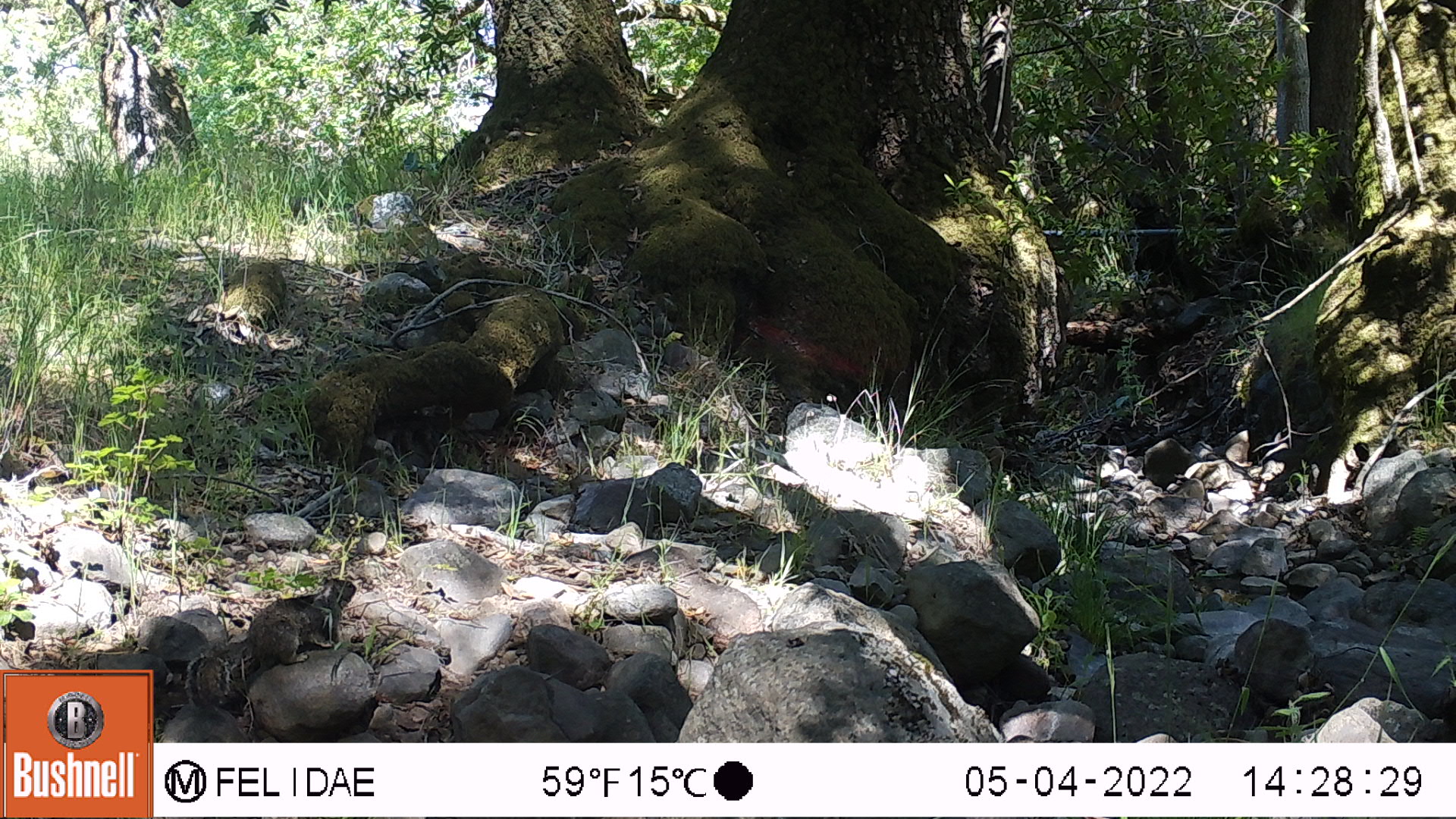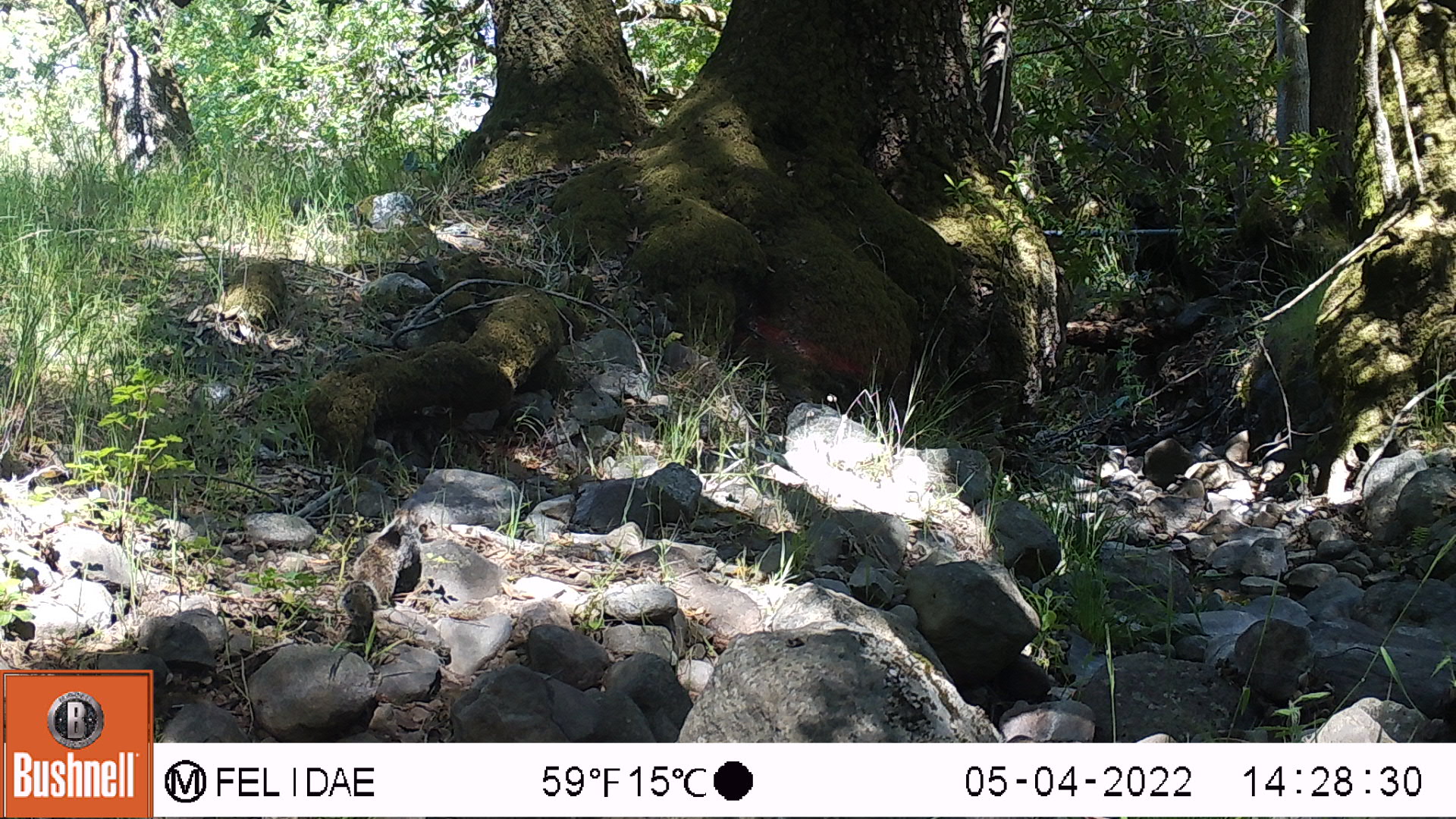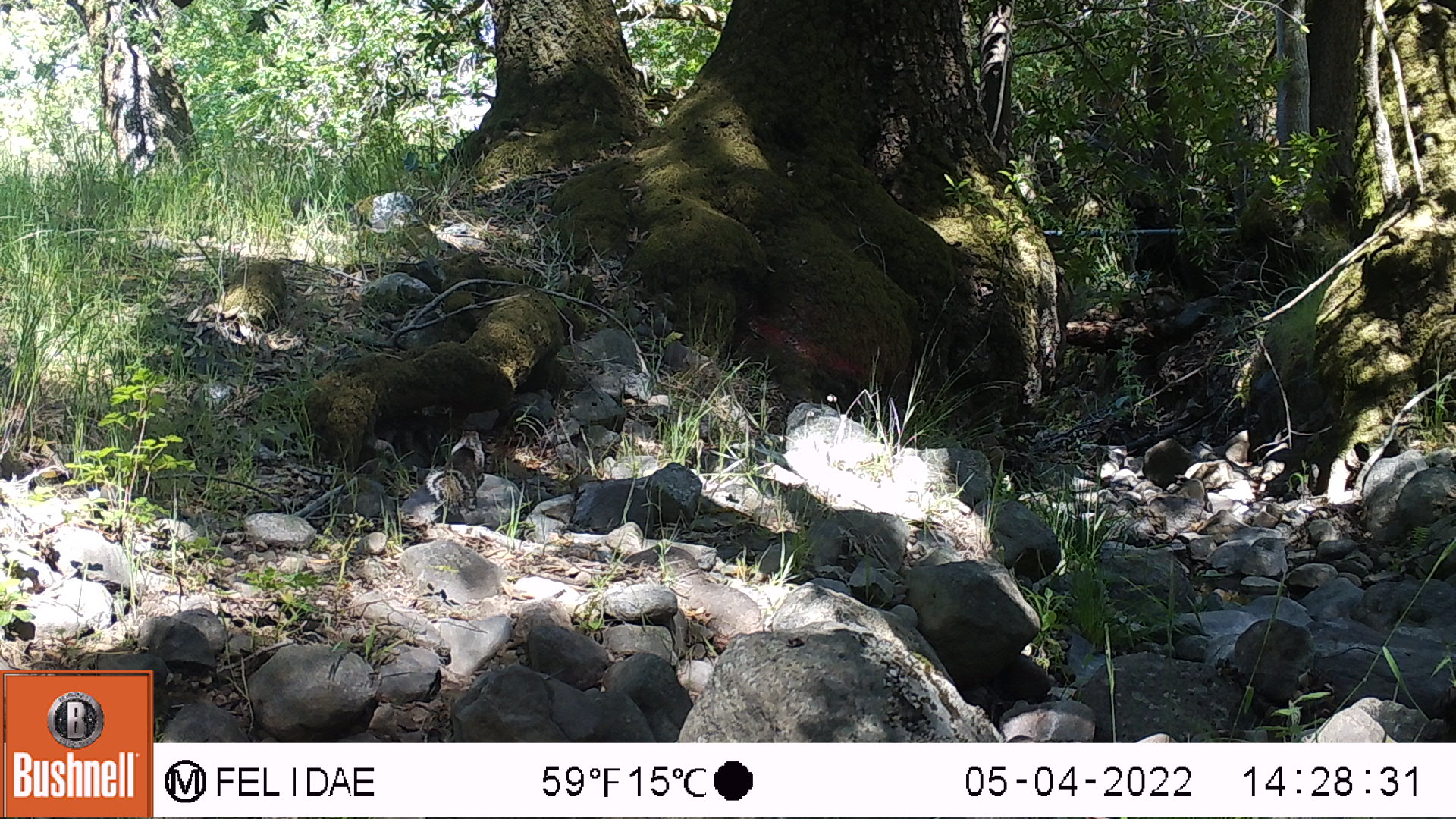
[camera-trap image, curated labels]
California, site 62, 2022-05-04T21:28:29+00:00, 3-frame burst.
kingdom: Animalia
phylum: Chordata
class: Mammalia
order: Rodentia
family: Sciuridae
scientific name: Sciuridae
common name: squirrel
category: unknown squirrel